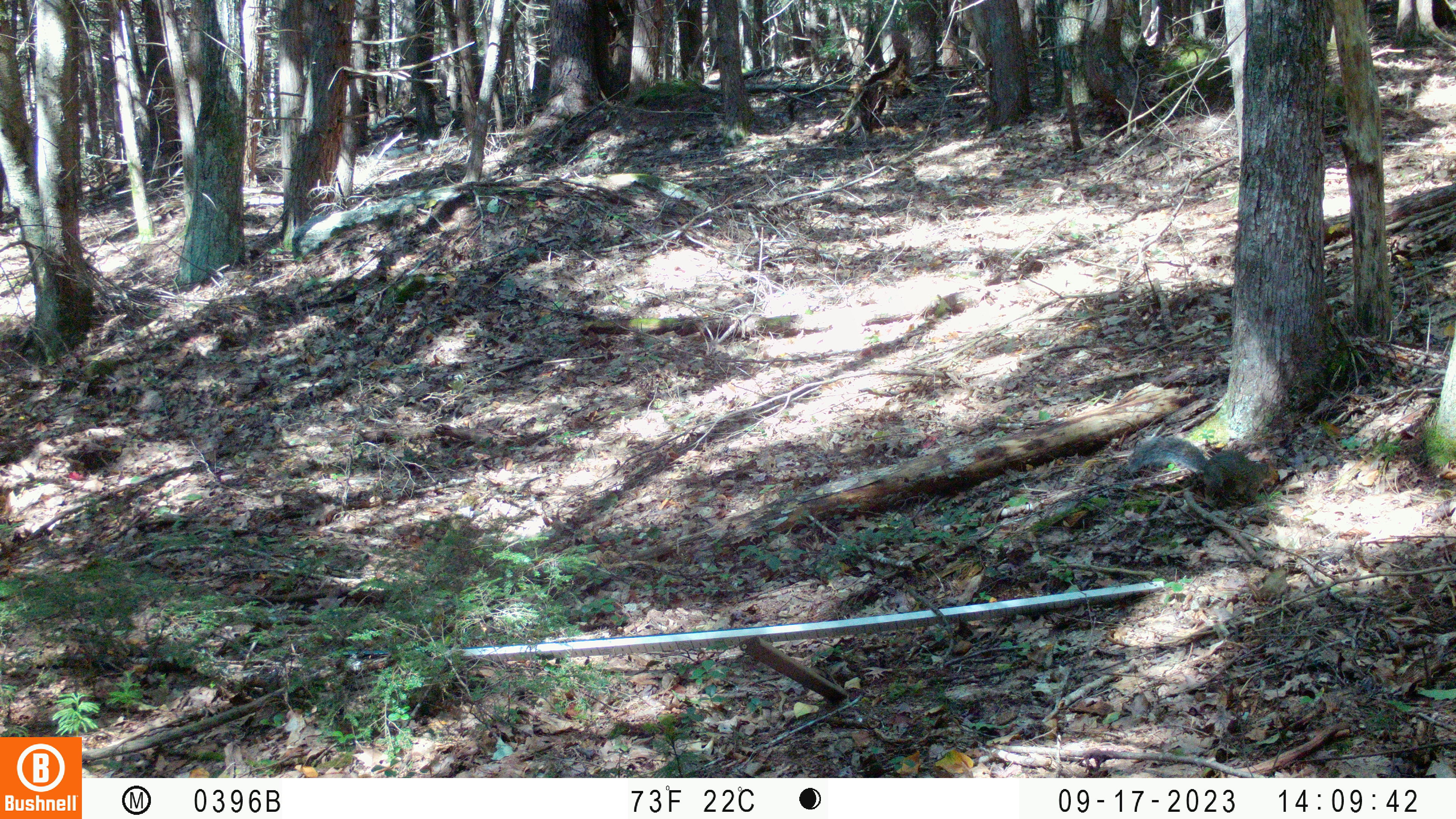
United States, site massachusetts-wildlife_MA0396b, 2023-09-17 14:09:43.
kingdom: Animalia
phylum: Chordata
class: Mammalia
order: Rodentia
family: Sciuridae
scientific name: Sciuridae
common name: squirrel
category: squirrel sp.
Squirrel sp. (squirrel) (Sciuridae).